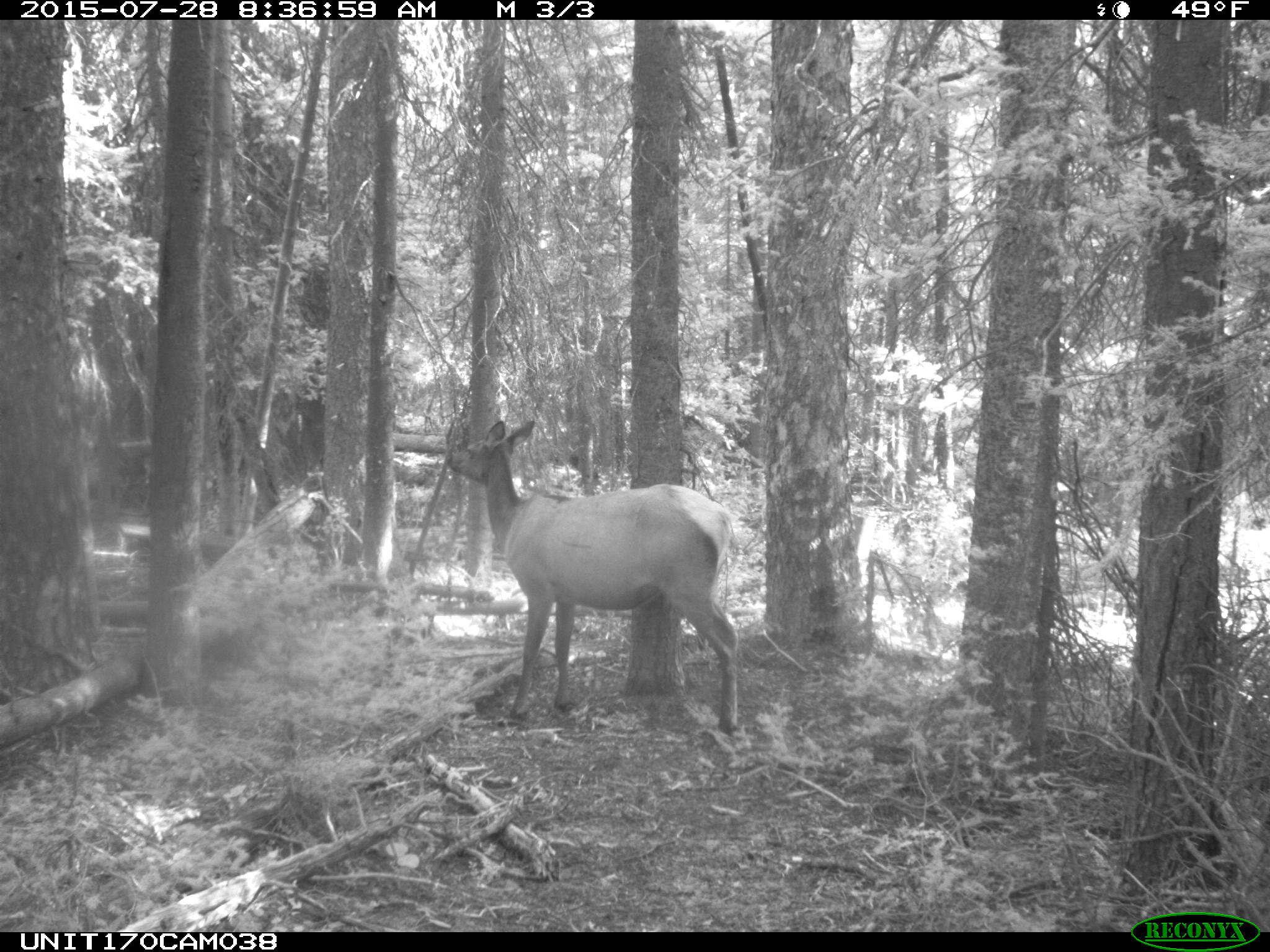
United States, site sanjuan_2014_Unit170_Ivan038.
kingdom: Animalia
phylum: Chordata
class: Mammalia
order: Artiodactyla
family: Cervidae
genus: Cervus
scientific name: Cervus elaphus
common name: red deer